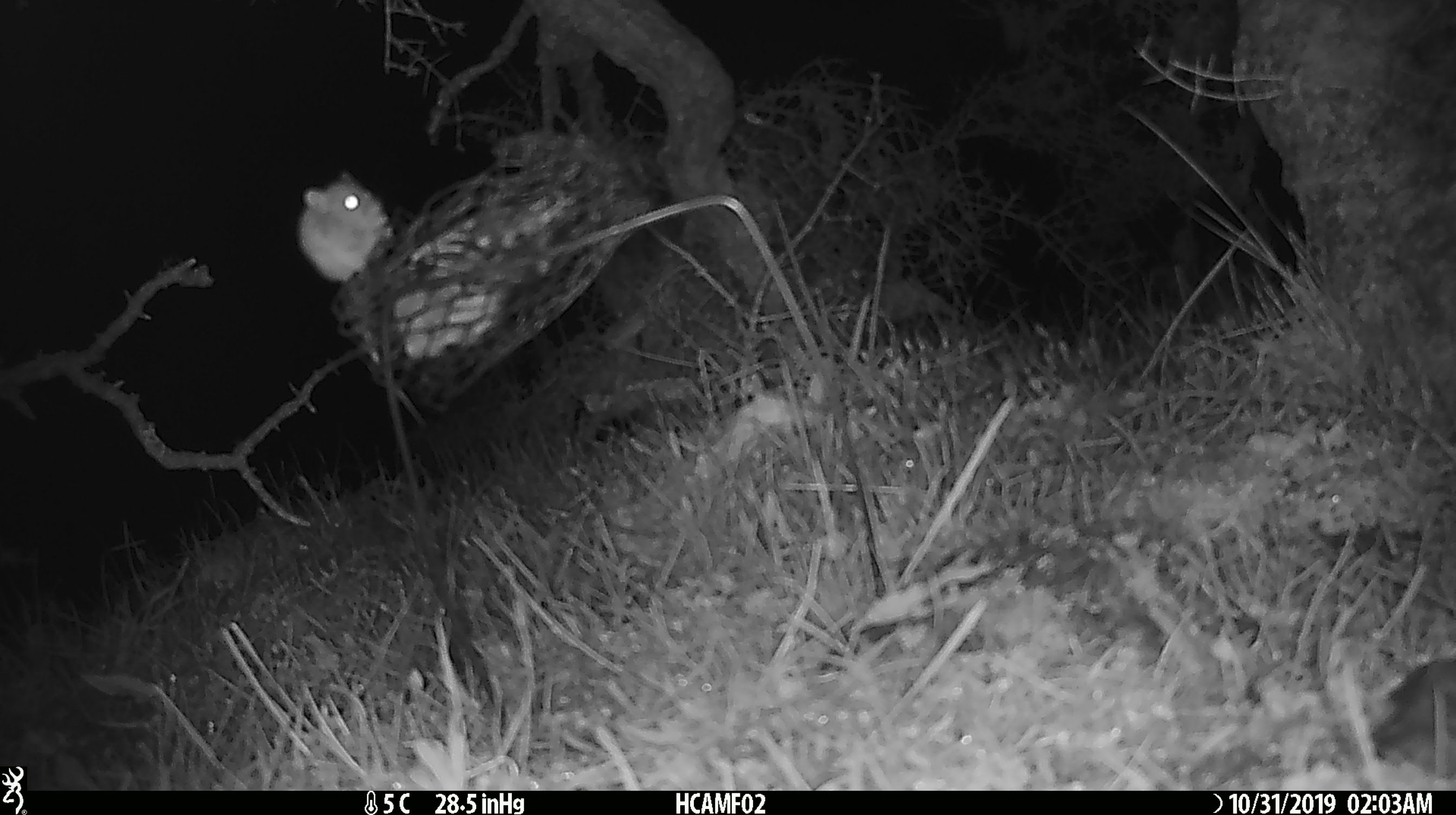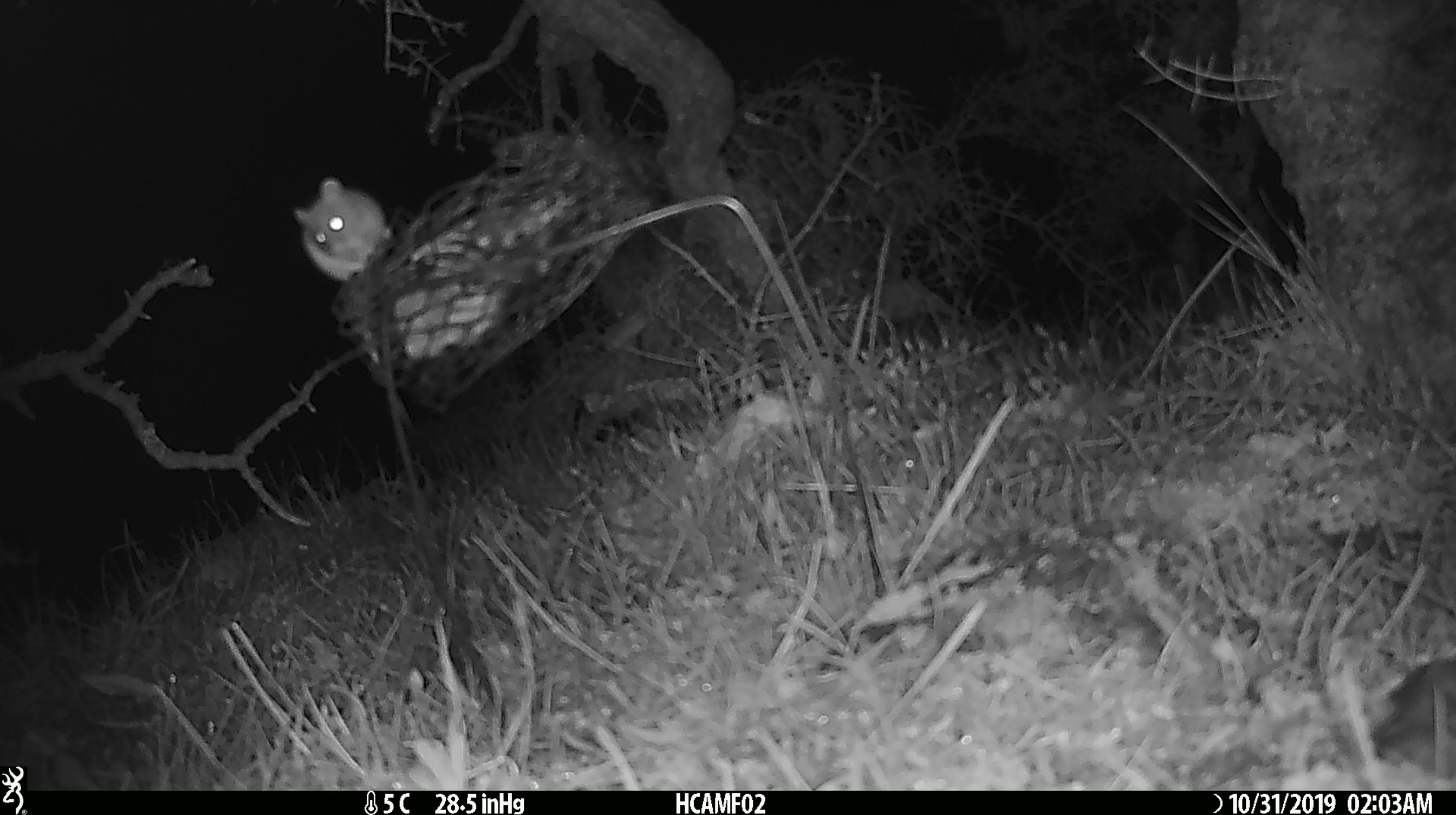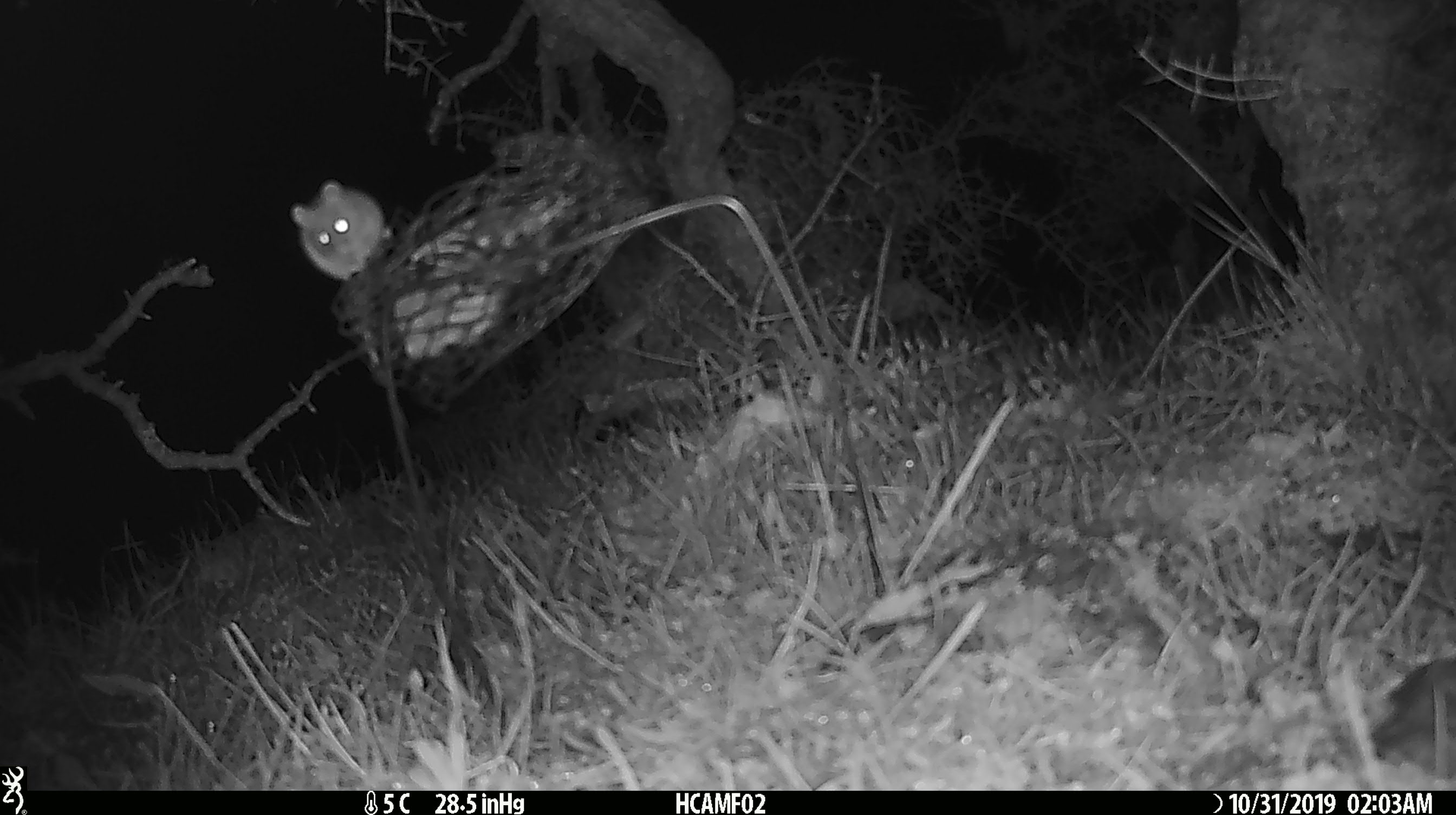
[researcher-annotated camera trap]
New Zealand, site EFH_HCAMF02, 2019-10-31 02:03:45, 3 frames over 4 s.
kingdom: Animalia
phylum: Chordata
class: Mammalia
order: Rodentia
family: Muridae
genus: Mus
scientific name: Mus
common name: mouse